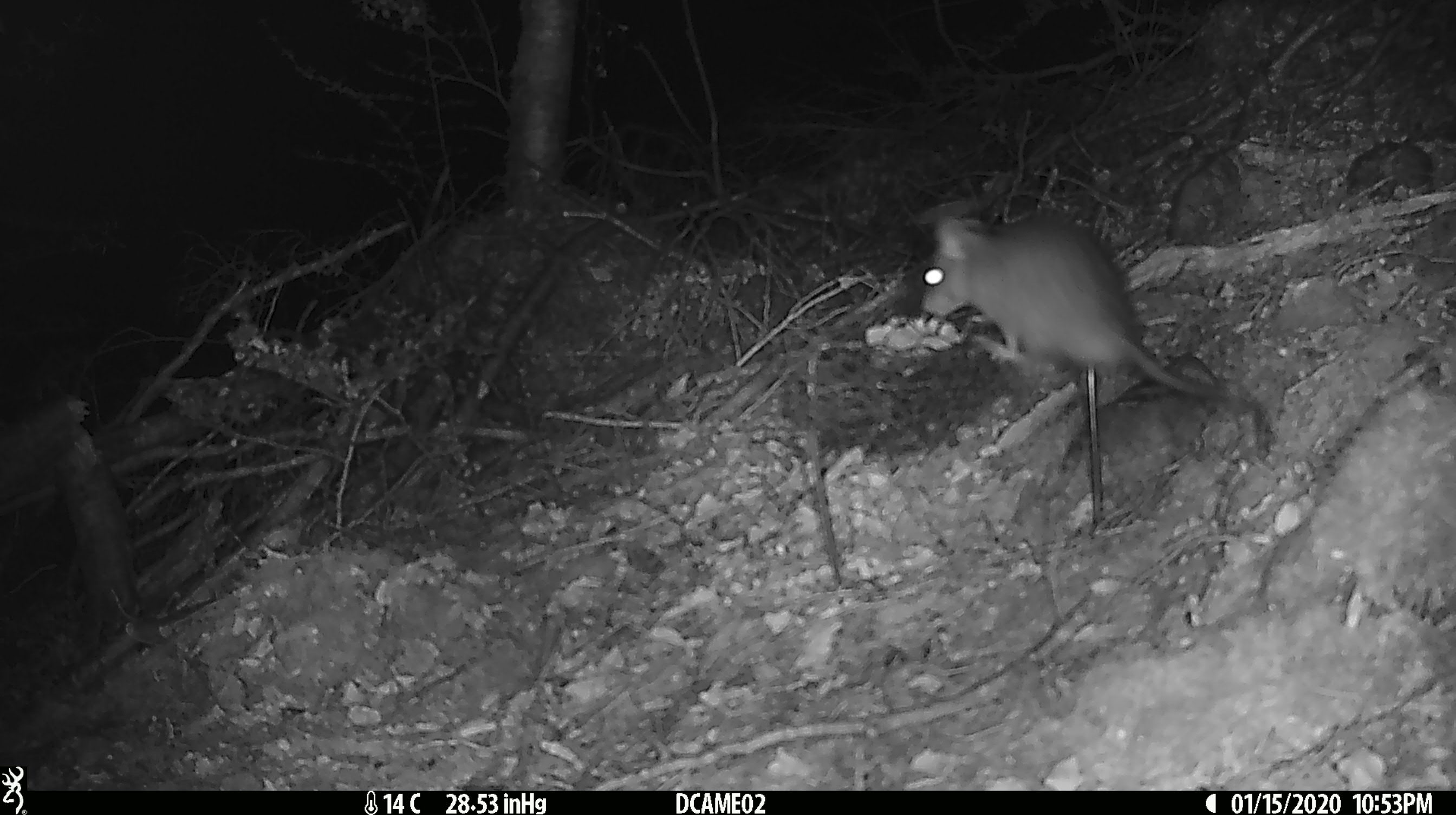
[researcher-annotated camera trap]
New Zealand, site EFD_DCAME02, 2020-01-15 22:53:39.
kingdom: Animalia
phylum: Chordata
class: Mammalia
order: Rodentia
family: Muridae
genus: Rattus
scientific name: Rattus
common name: rat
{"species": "rat (Rattus)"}